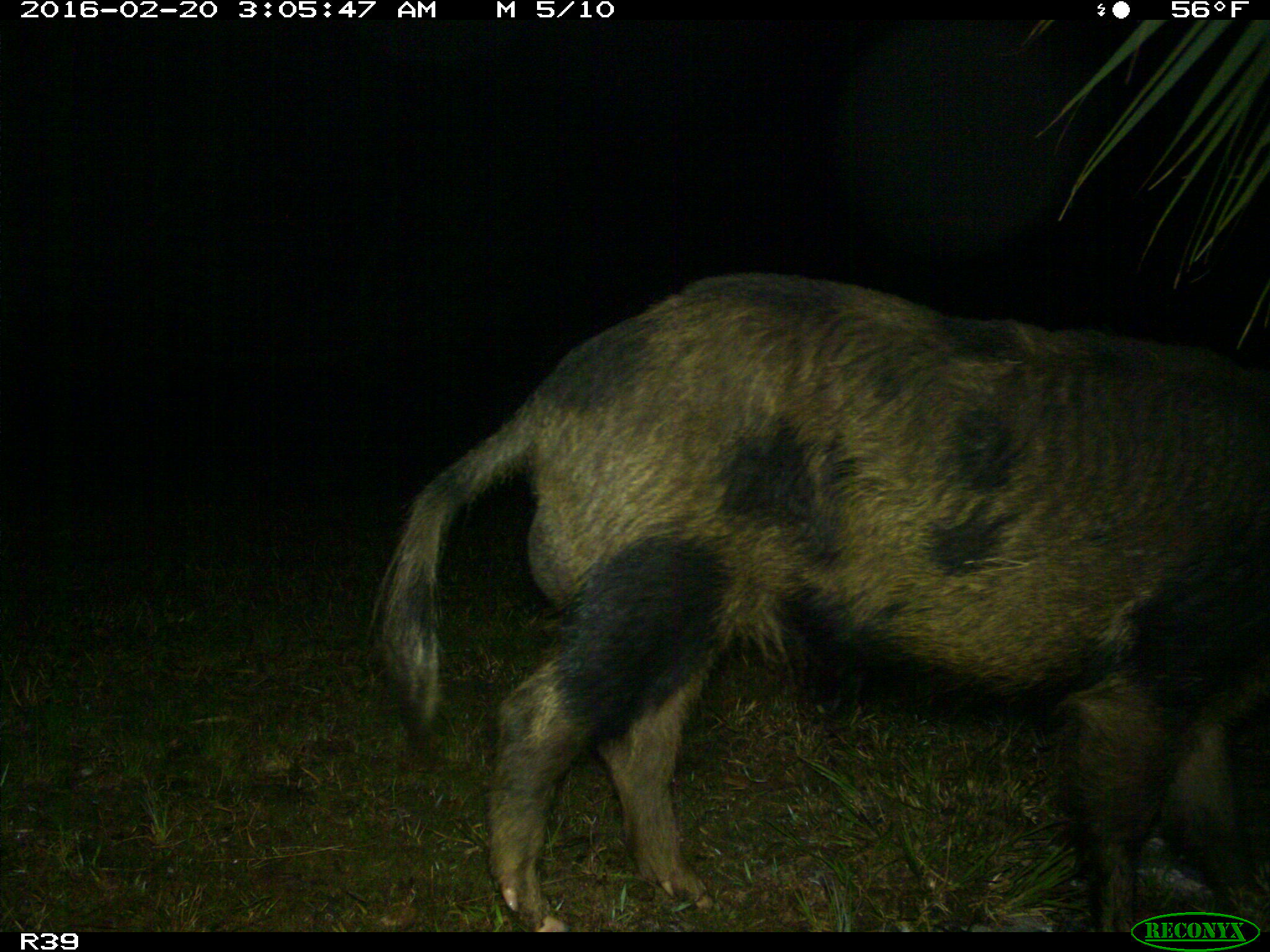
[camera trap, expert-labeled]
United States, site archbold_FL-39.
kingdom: Animalia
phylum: Chordata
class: Mammalia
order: Artiodactyla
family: Suidae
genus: Sus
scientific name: Sus scrofa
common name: wild boar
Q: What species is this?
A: Sus scrofa (wild boar).